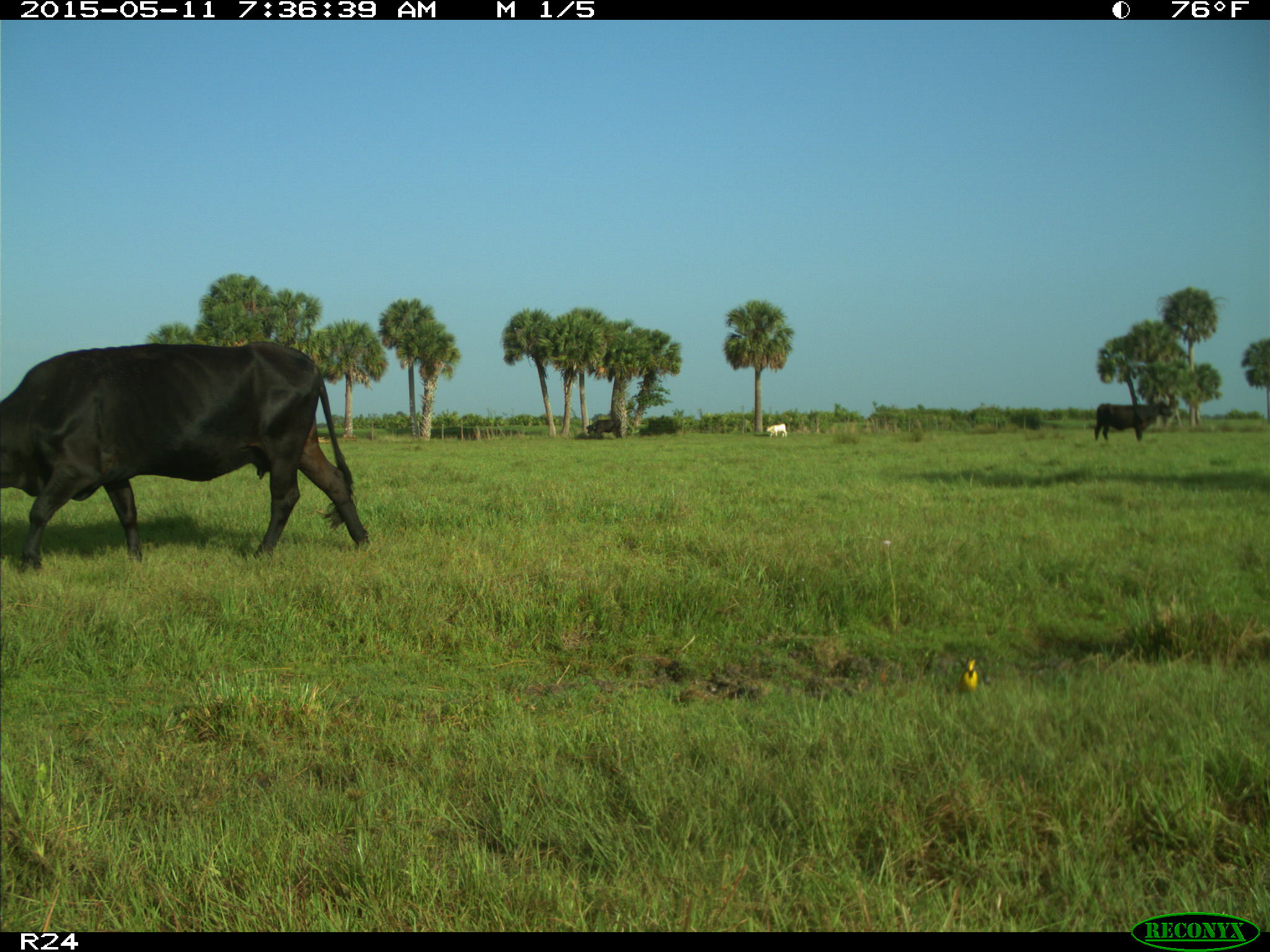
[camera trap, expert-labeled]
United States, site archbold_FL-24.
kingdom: Animalia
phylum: Chordata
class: Mammalia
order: Artiodactyla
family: Bovidae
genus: Bos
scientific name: Bos taurus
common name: domestic cow